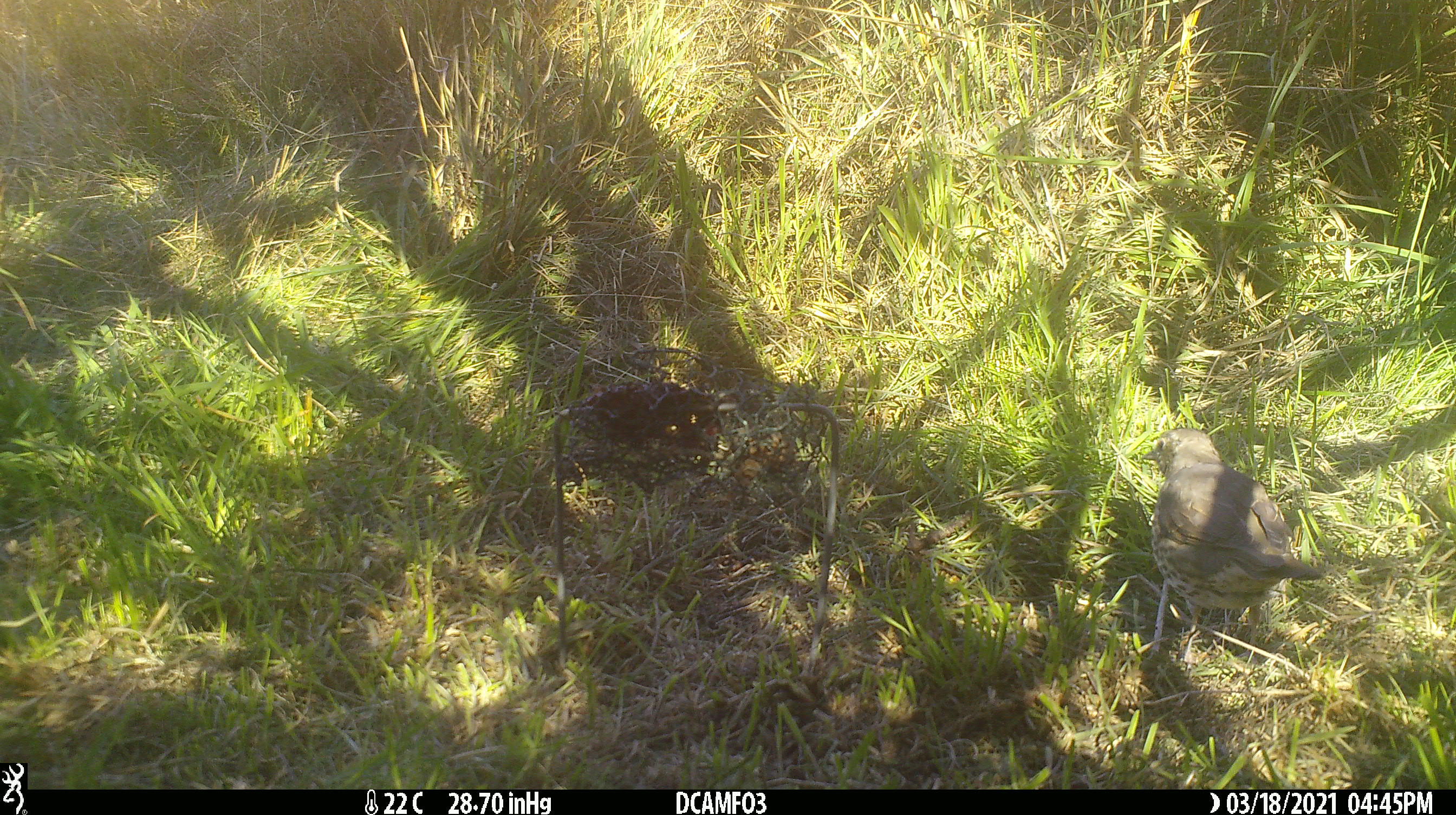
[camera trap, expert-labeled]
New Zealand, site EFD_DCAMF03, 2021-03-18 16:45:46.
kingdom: Animalia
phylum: Chordata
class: Aves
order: Passeriformes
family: Turdidae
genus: Turdus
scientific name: Turdus philomelos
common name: song thrush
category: thrush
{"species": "thrush (song thrush) (Turdus philomelos)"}